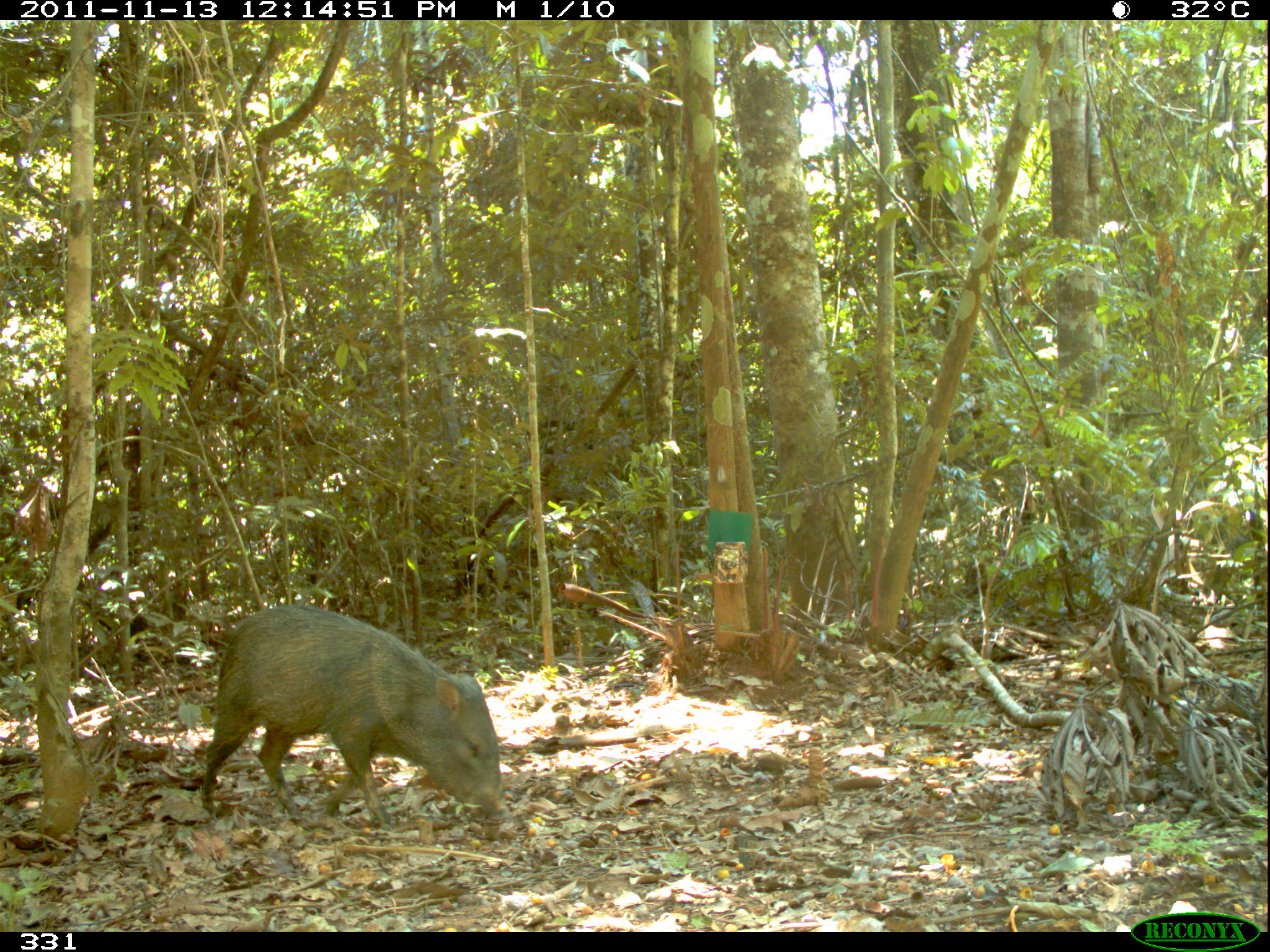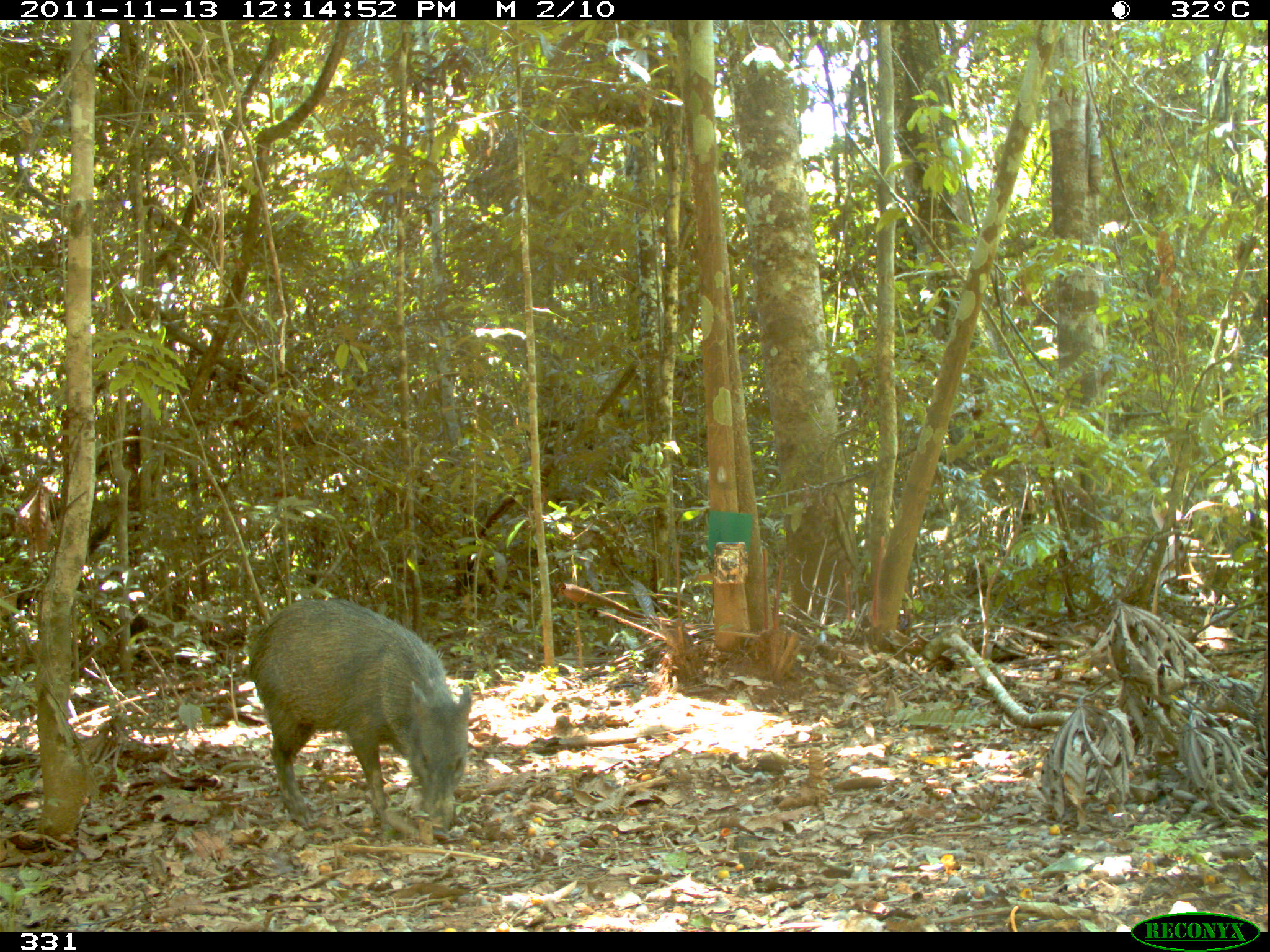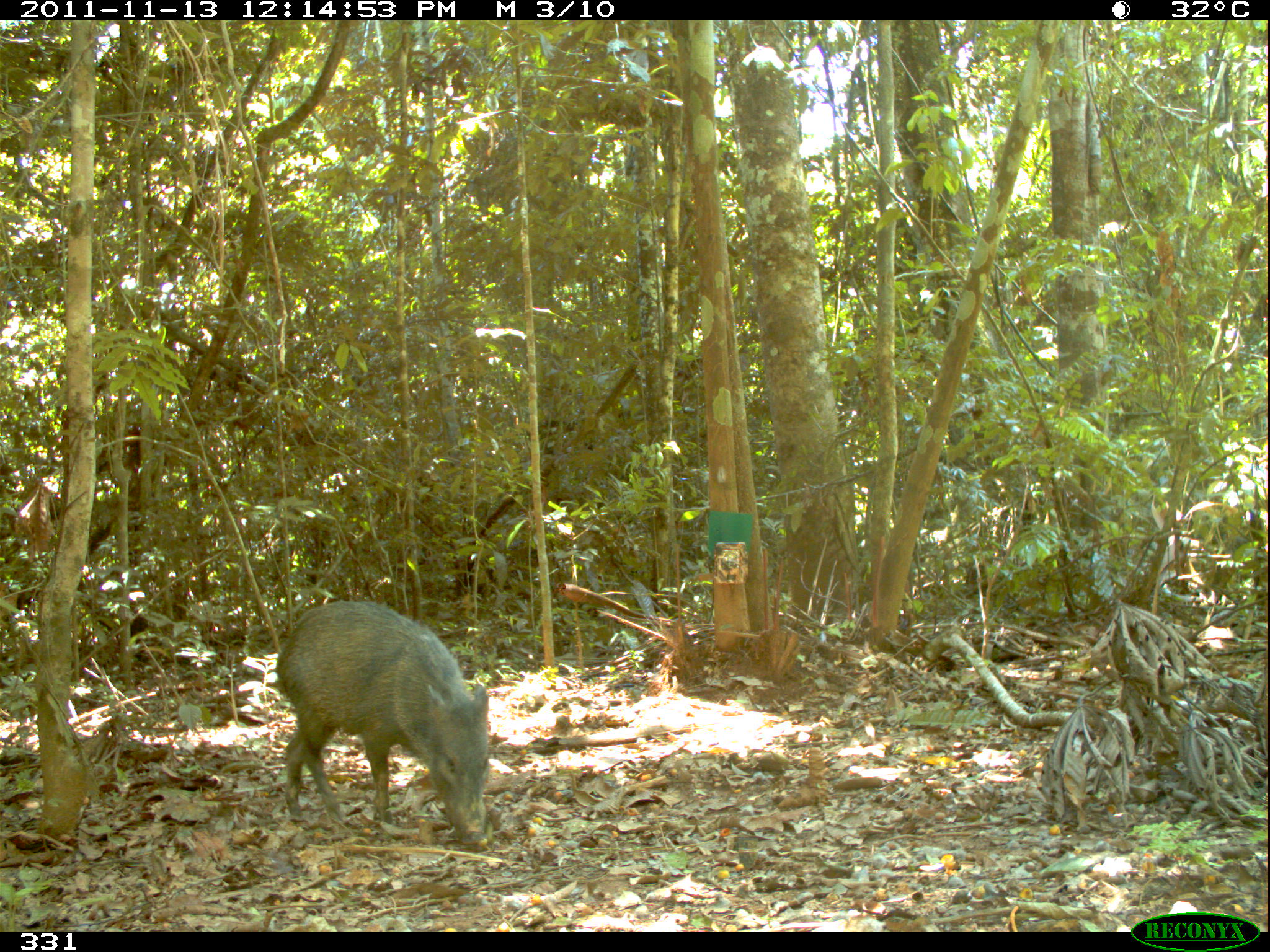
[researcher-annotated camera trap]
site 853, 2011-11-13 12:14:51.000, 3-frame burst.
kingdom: Animalia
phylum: Chordata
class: Mammalia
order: Artiodactyla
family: Tayassuidae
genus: Pecari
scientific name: Pecari tajacu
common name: collared peccary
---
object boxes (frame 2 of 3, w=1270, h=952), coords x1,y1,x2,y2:
pecari tajacu: 247,597,471,845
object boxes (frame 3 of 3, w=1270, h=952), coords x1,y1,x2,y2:
pecari tajacu: 273,599,488,848